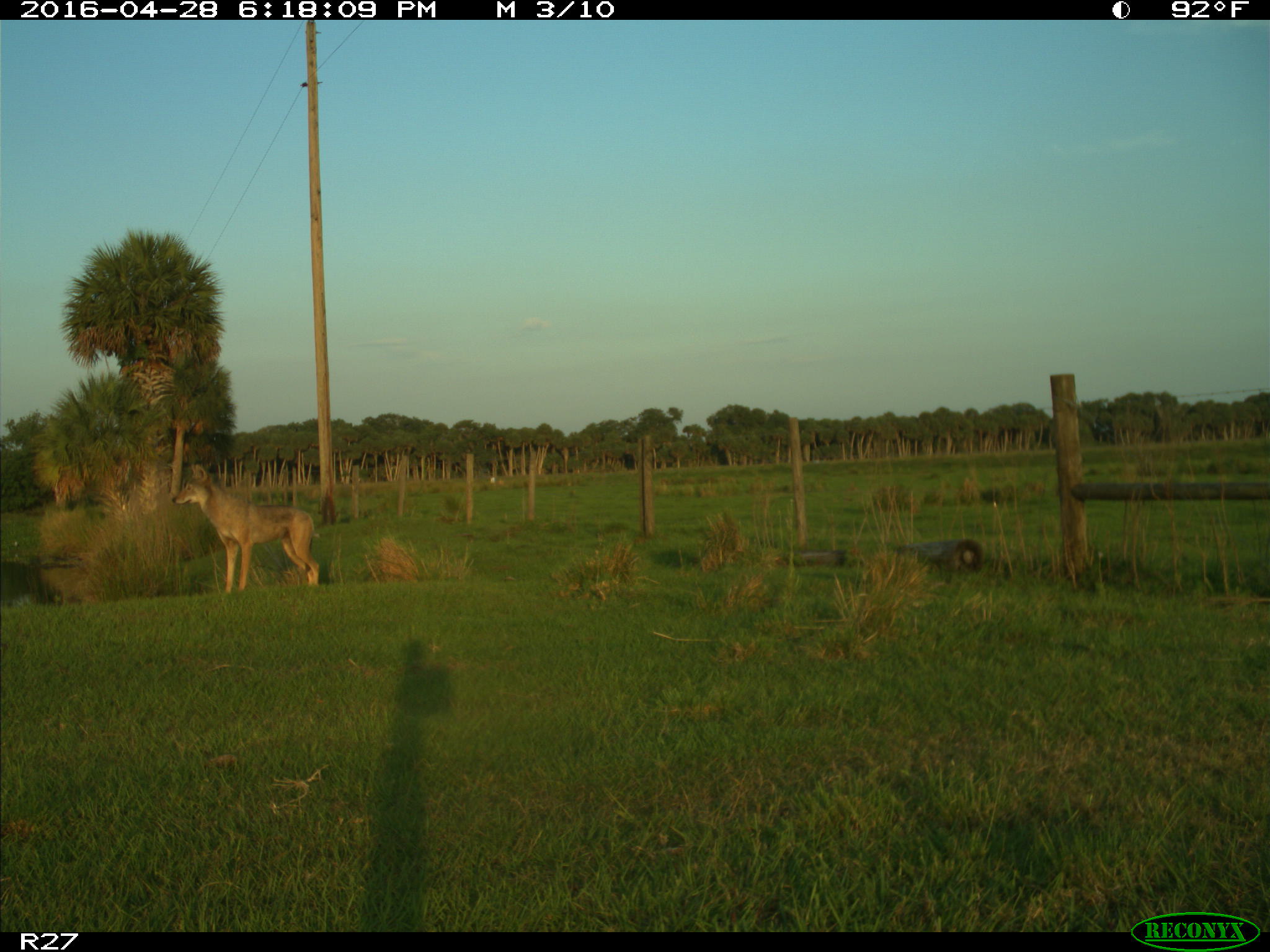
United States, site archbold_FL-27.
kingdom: Animalia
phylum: Chordata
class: Mammalia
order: Carnivora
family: Canidae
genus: Canis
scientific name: Canis latrans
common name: coyote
Canis latrans (coyote).